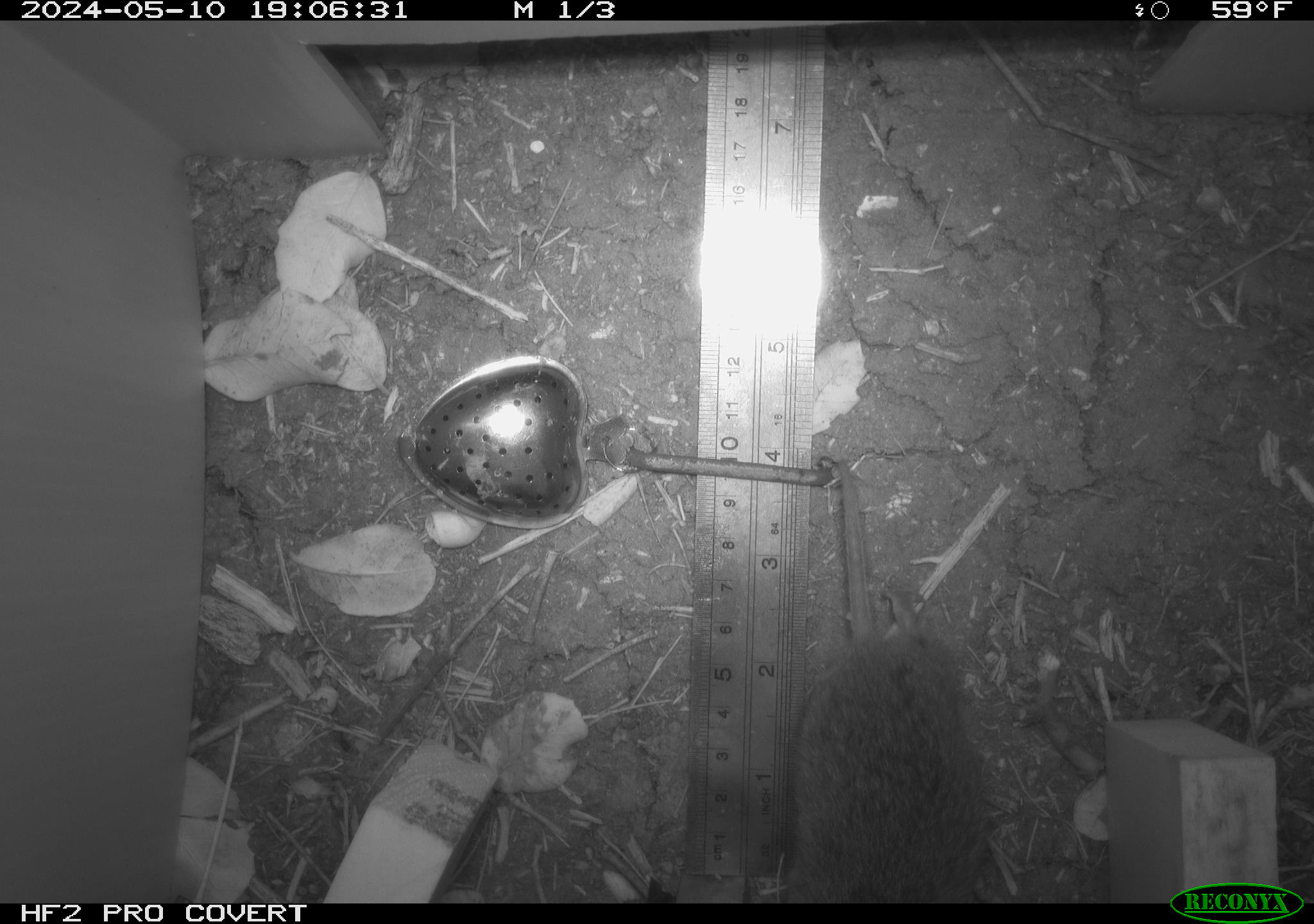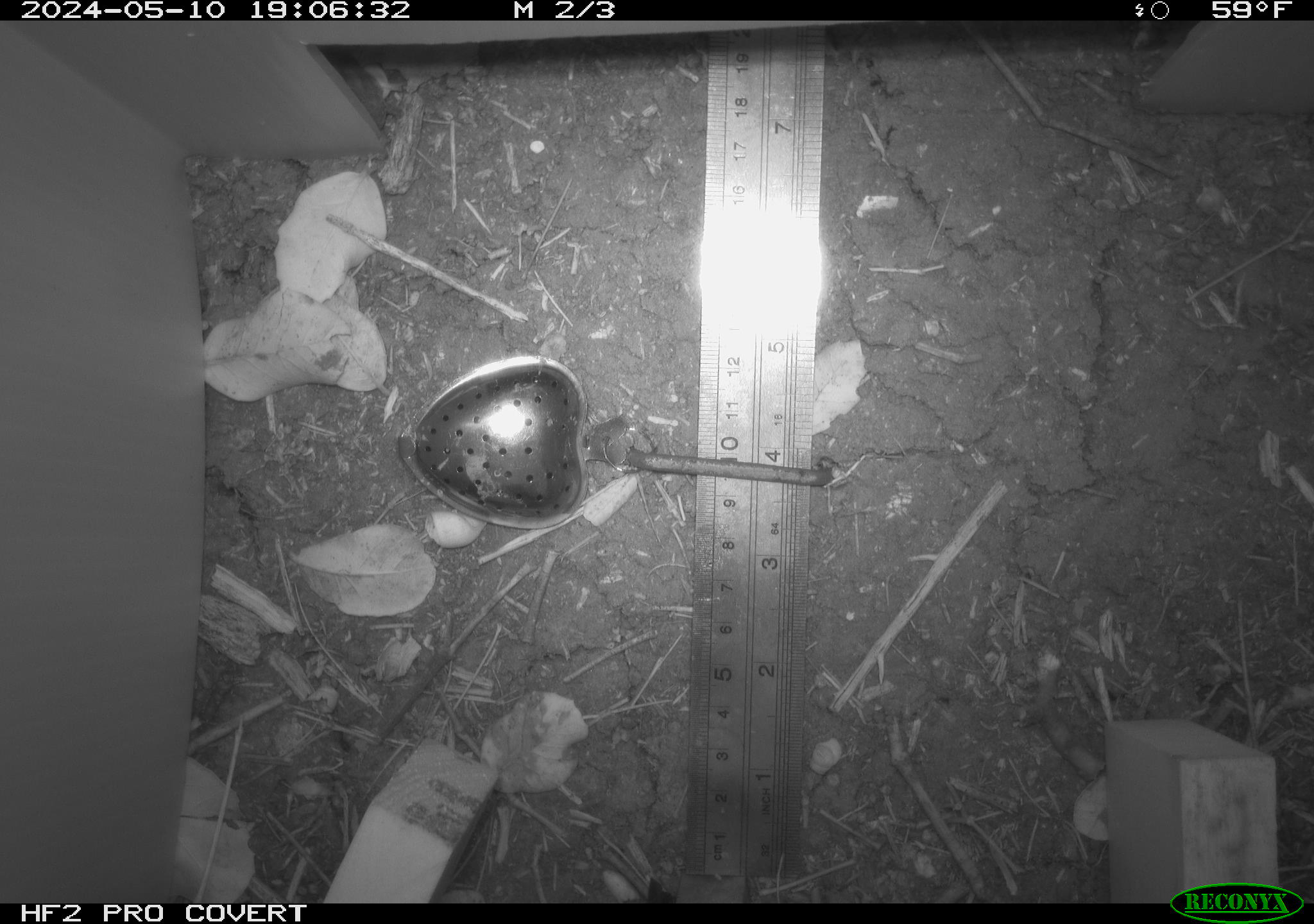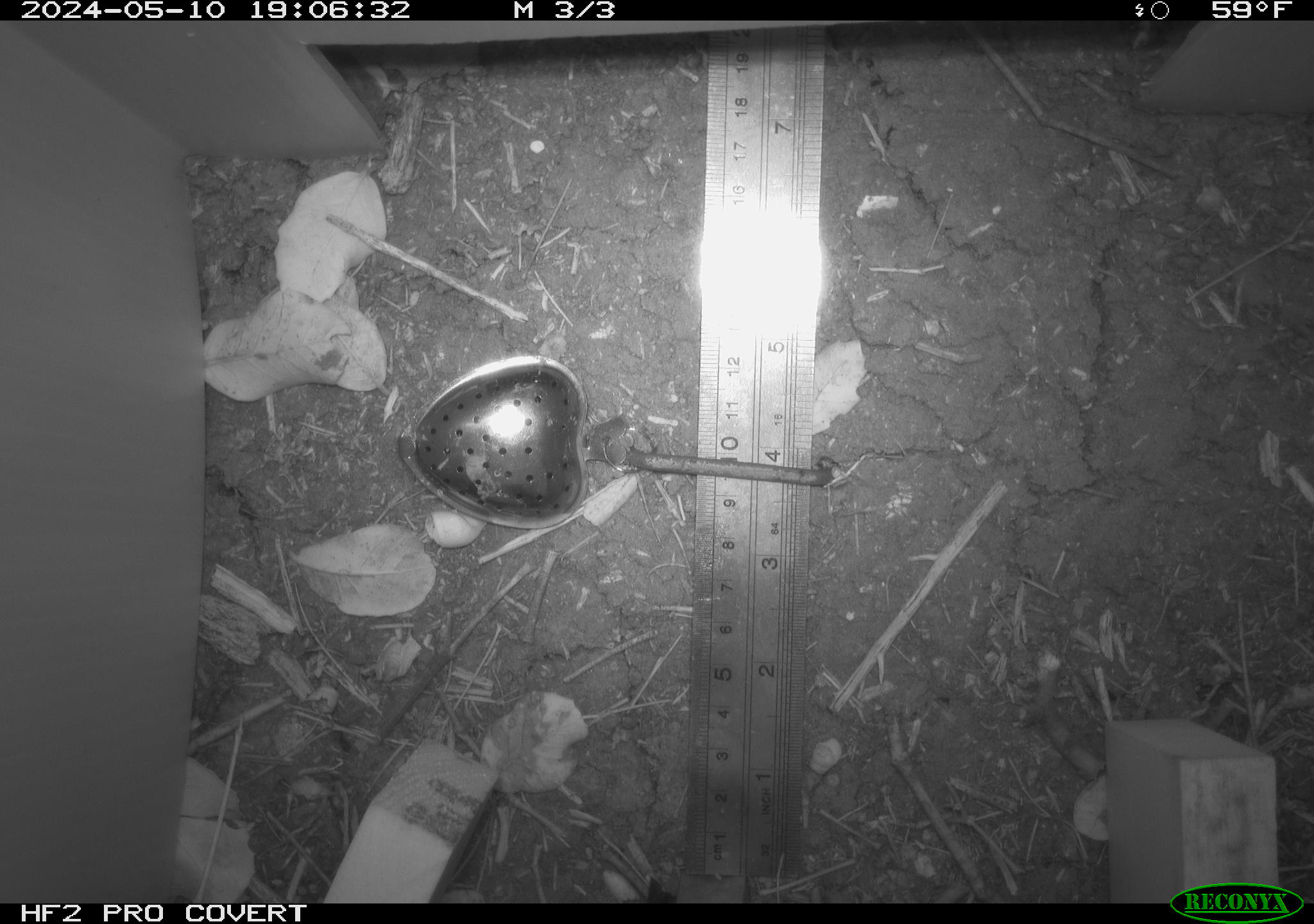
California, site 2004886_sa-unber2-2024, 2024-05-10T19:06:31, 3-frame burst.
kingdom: Animalia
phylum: Chordata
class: Mammalia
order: Rodentia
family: Cricetidae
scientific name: Arvicolinae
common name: voles, lemmings, and muskrats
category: arvicolinae subfamily